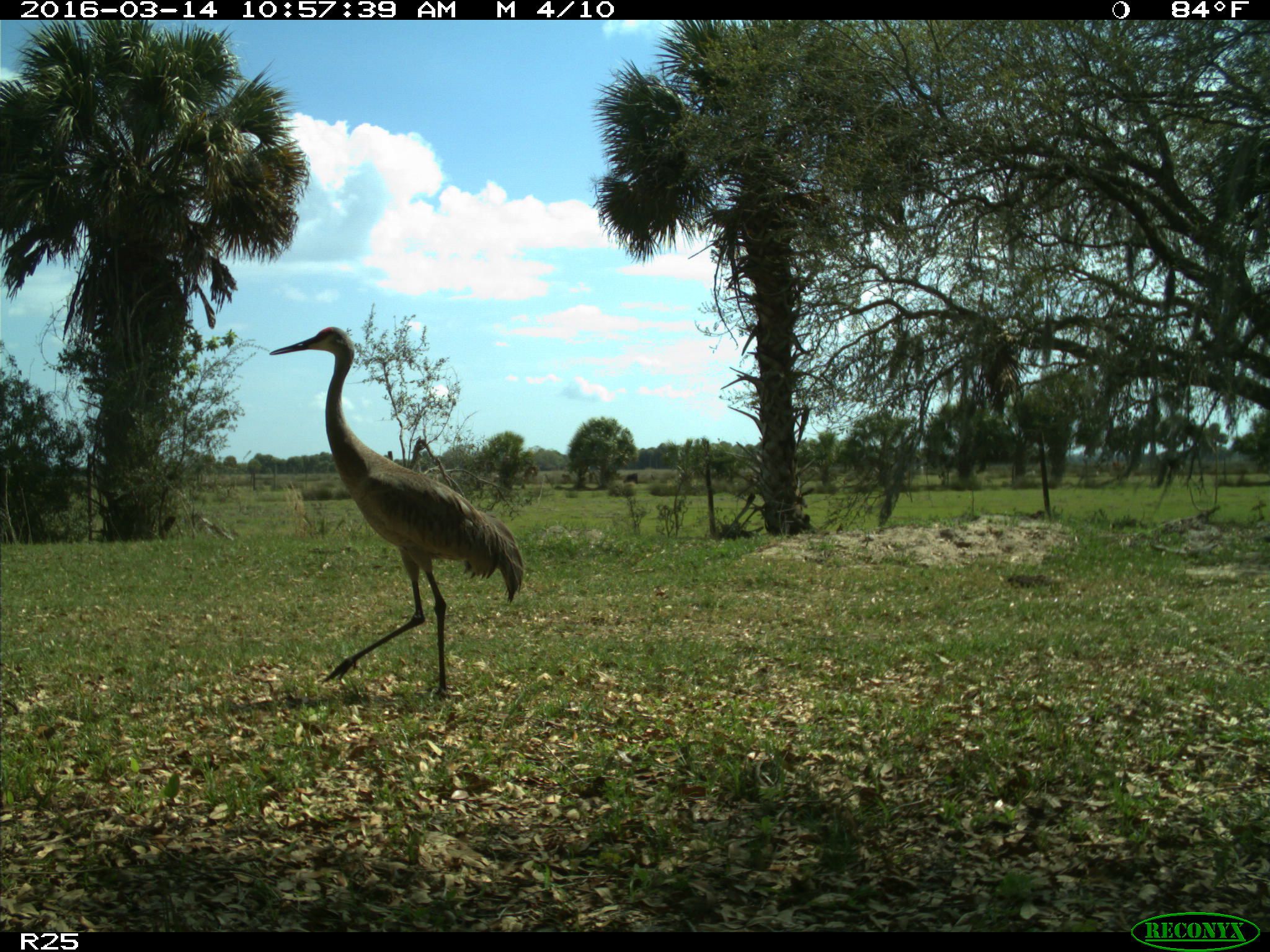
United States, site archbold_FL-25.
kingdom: Animalia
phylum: Chordata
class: Aves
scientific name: Aves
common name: birds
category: unidentified bird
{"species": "unidentified bird (birds) (Aves)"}